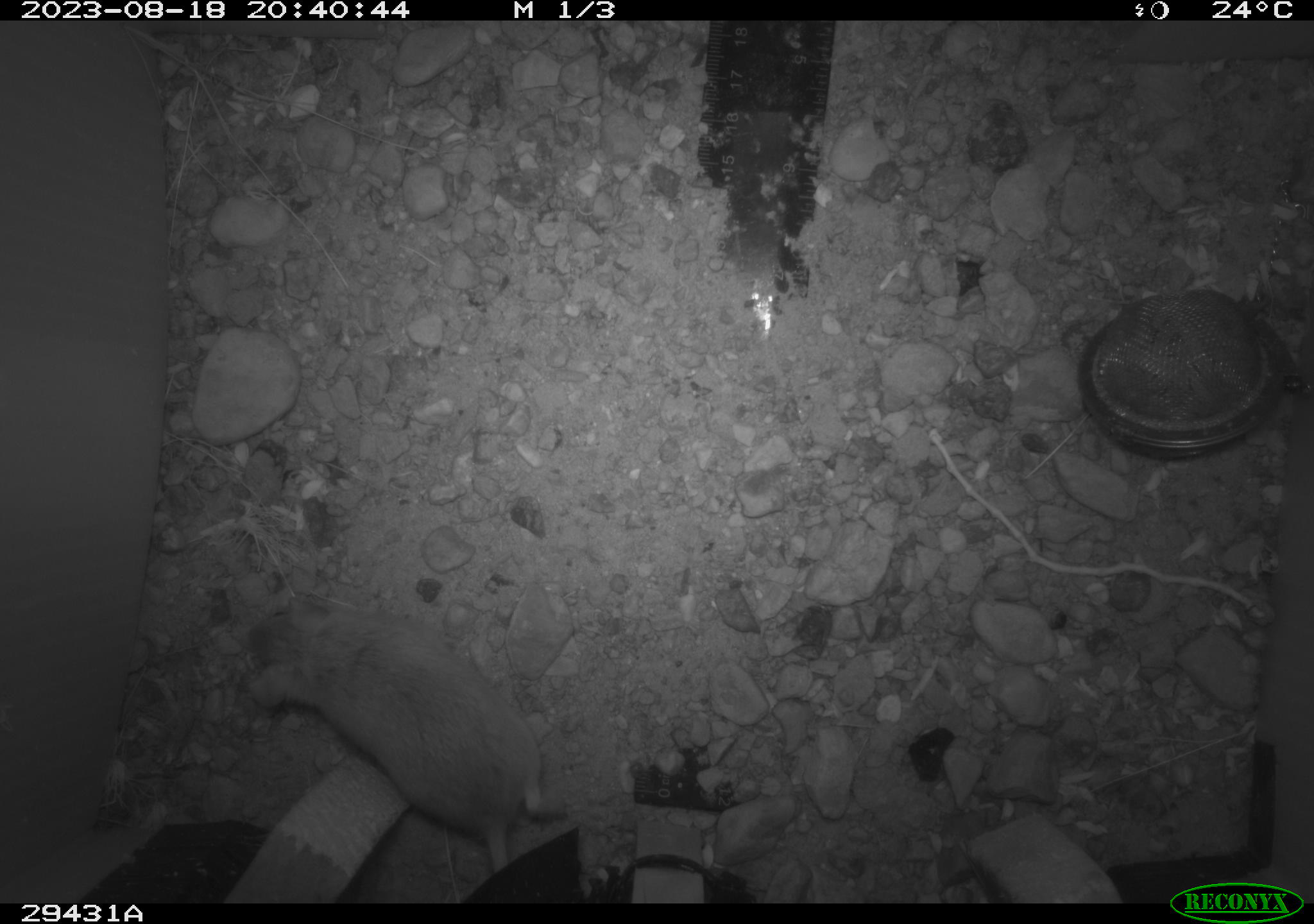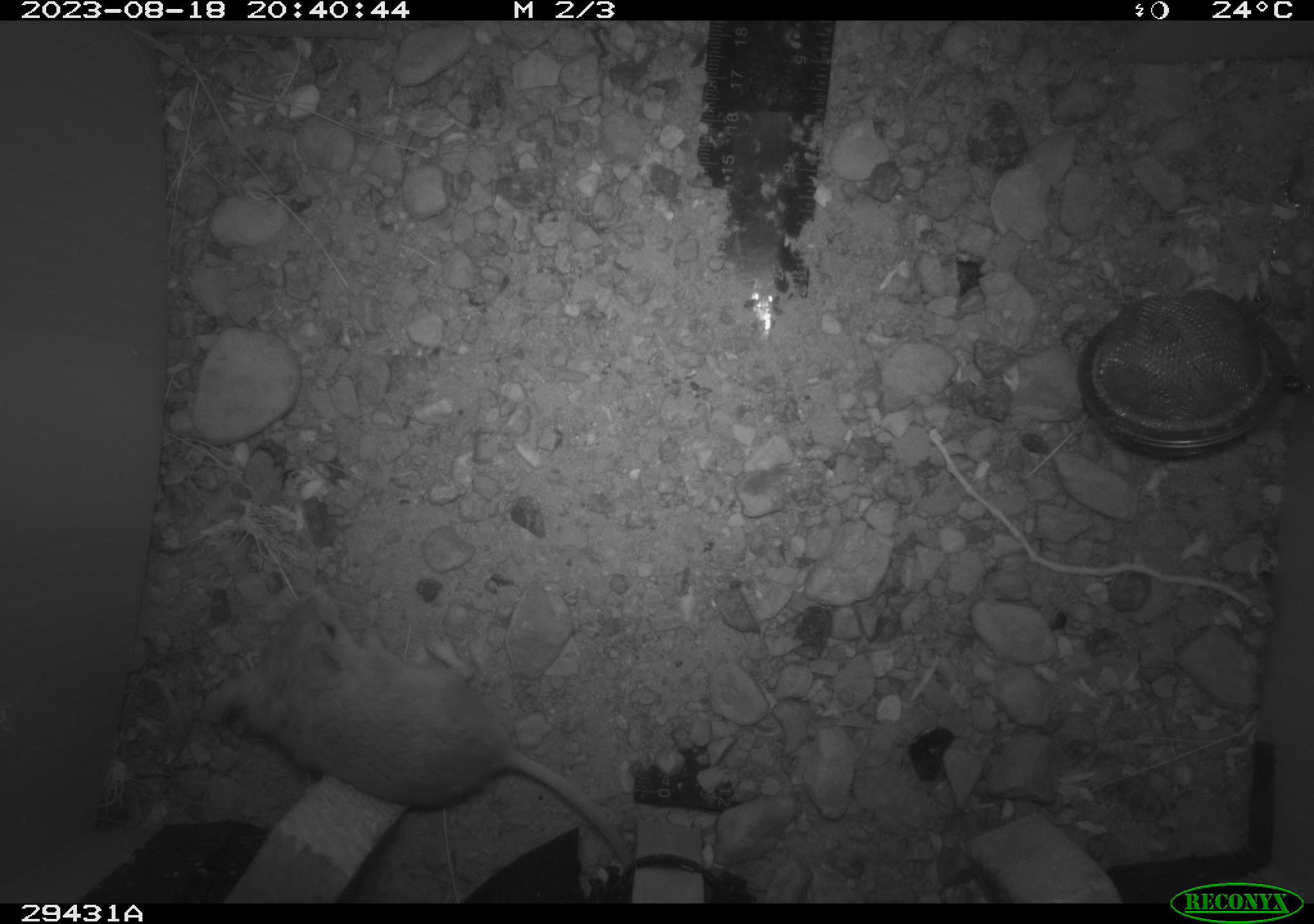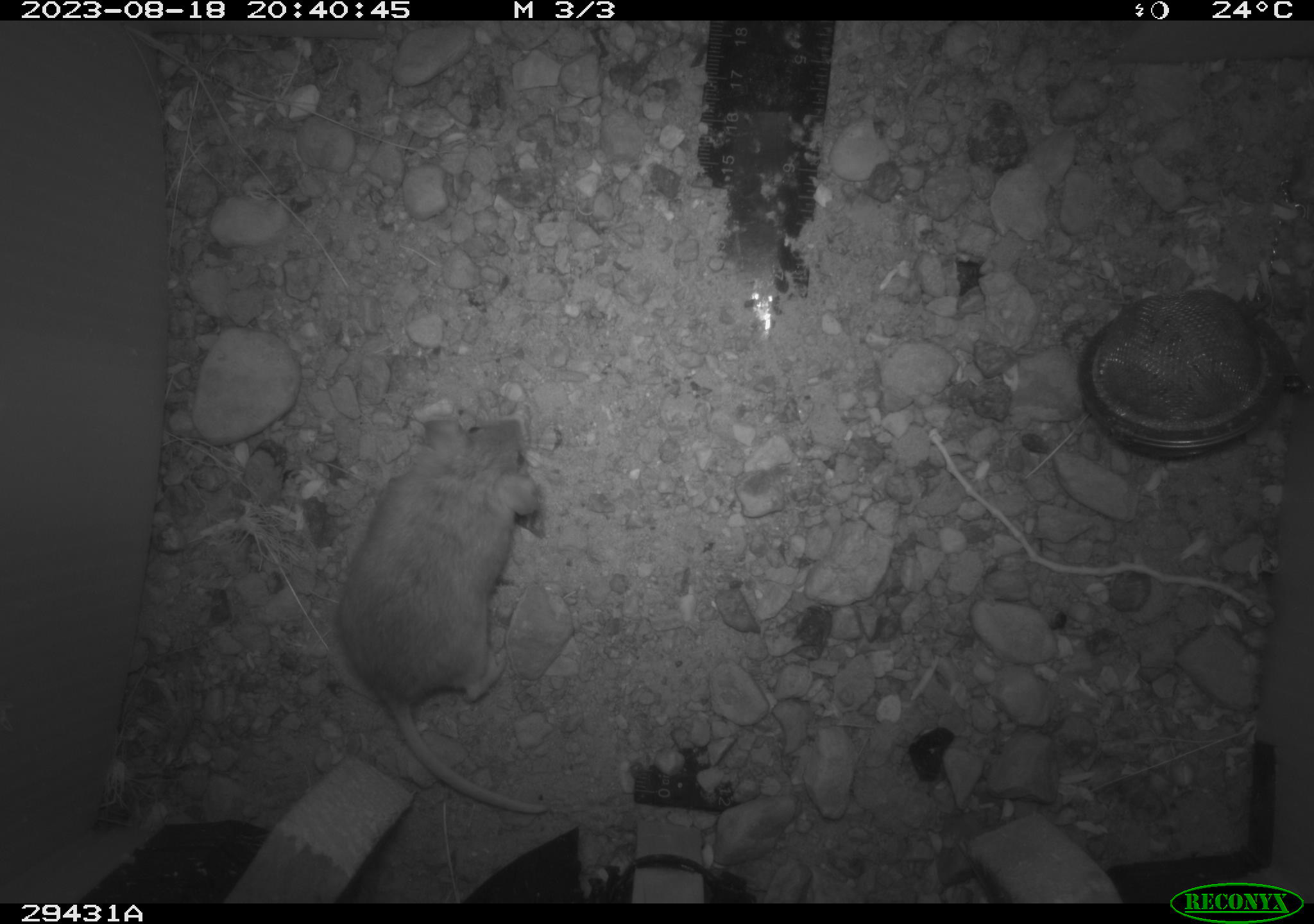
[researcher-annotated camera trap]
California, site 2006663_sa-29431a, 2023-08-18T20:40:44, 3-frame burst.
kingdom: Animalia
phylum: Chordata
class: Mammalia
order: Rodentia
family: Cricetidae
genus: Peromyscus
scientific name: Peromyscus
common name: deer mice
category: peromyscus species